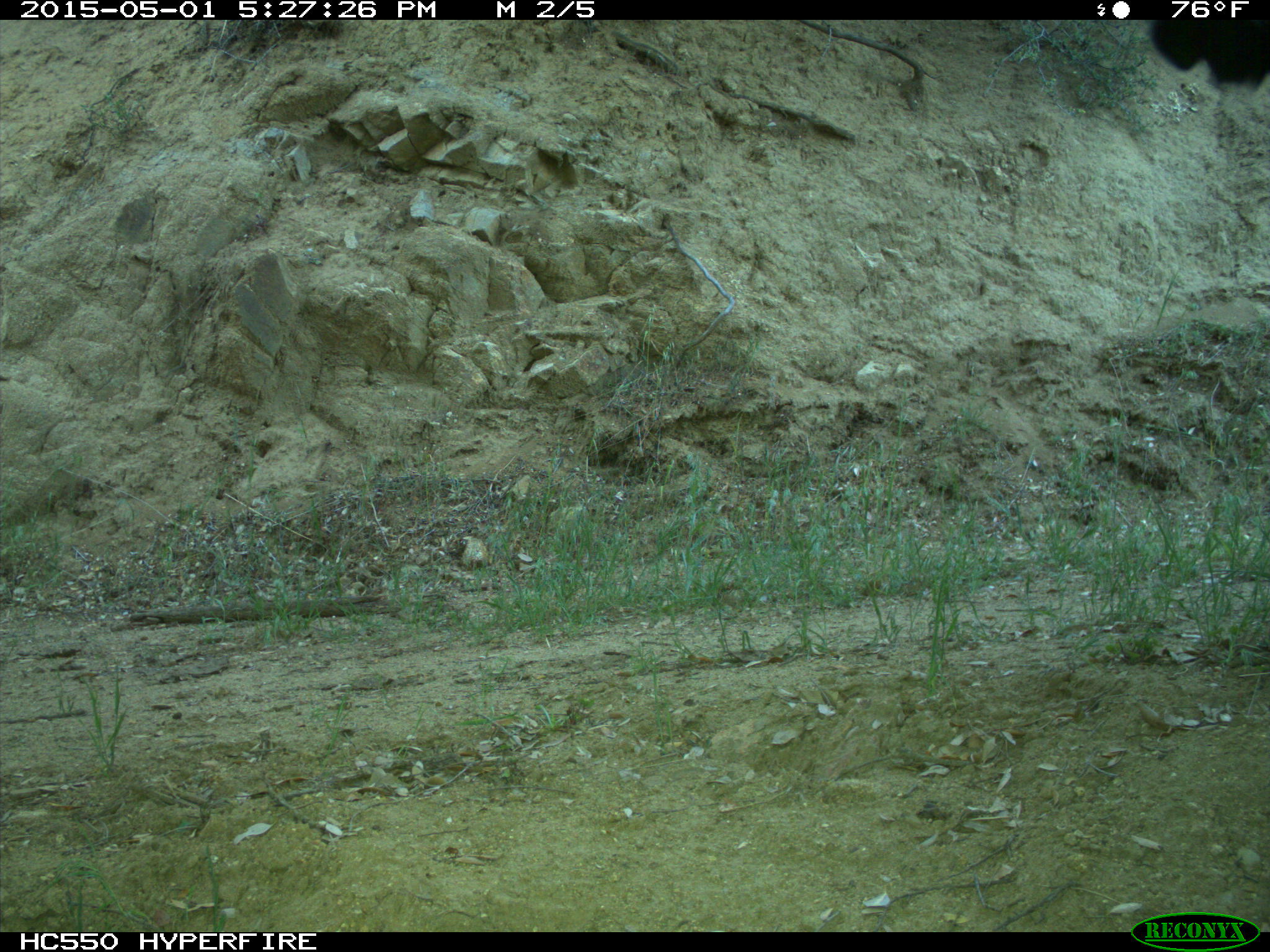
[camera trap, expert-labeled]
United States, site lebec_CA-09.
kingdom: Animalia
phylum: Chordata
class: Mammalia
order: Artiodactyla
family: Bovidae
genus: Bos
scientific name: Bos taurus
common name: domestic cow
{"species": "Bos taurus (domestic cow)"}